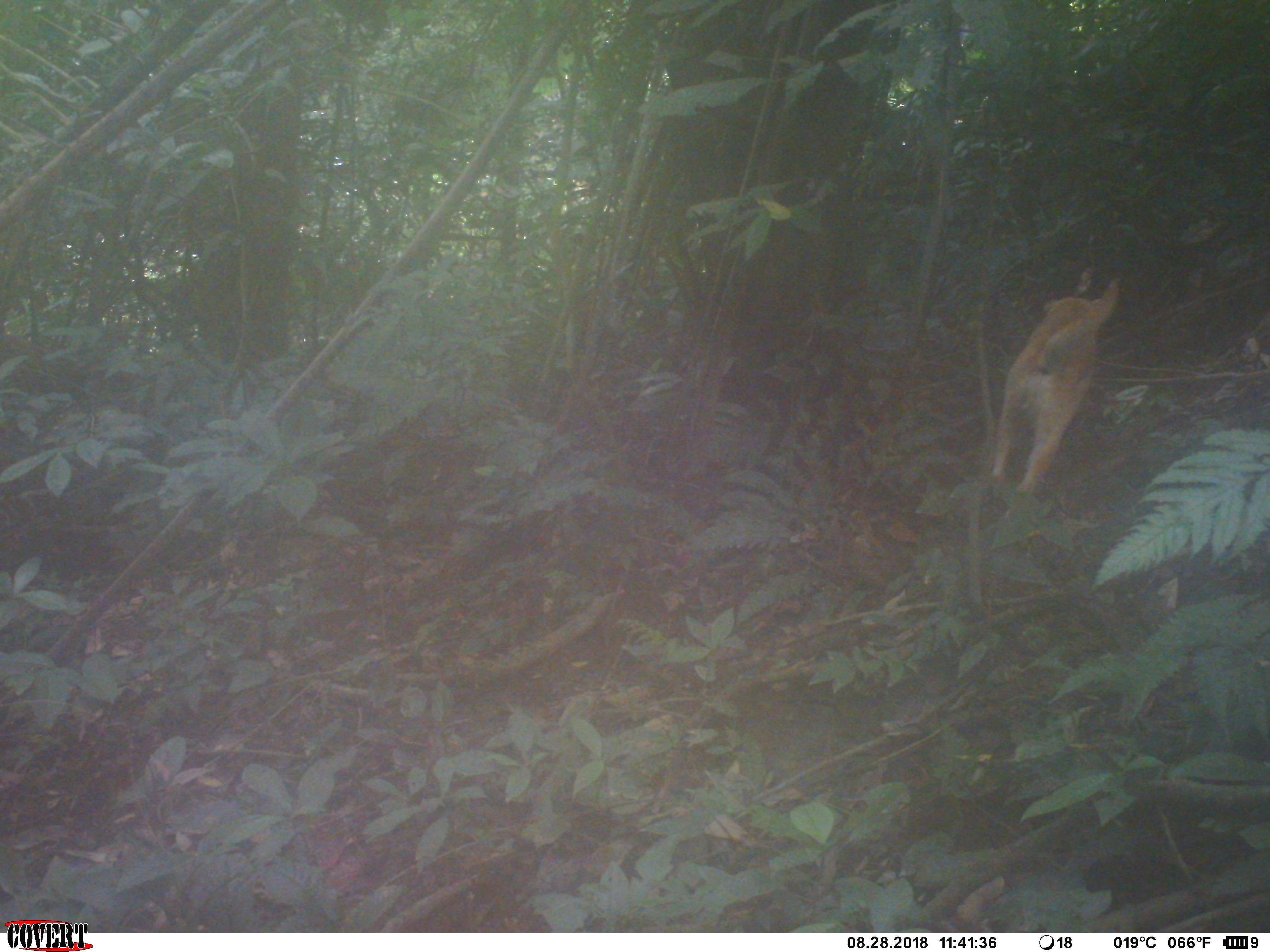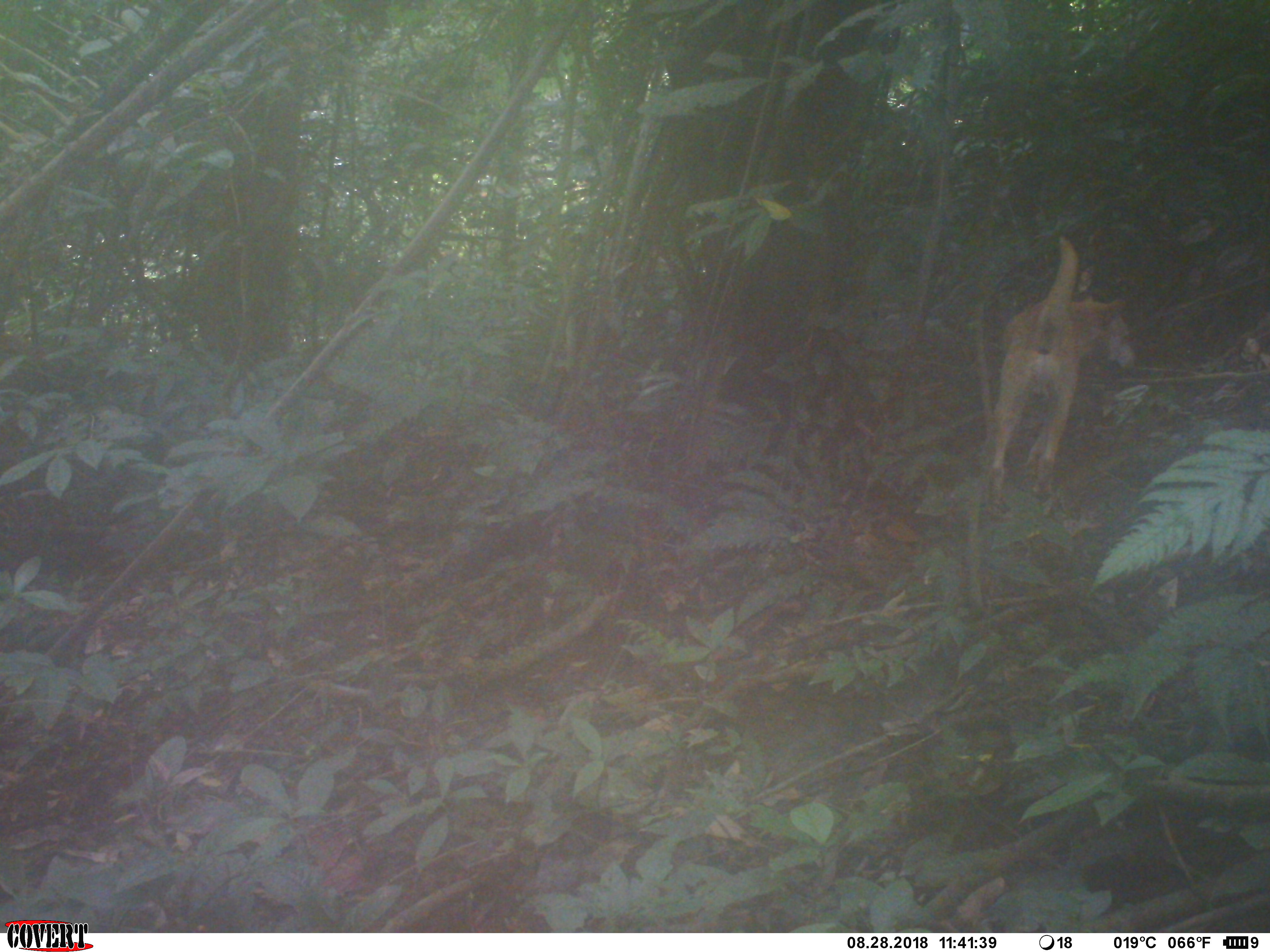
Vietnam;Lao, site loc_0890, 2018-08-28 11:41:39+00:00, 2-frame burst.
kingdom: Animalia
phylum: Chordata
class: Mammalia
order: Carnivora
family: Canidae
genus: Canis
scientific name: Canis familiaris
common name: domestic dog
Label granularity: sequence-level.